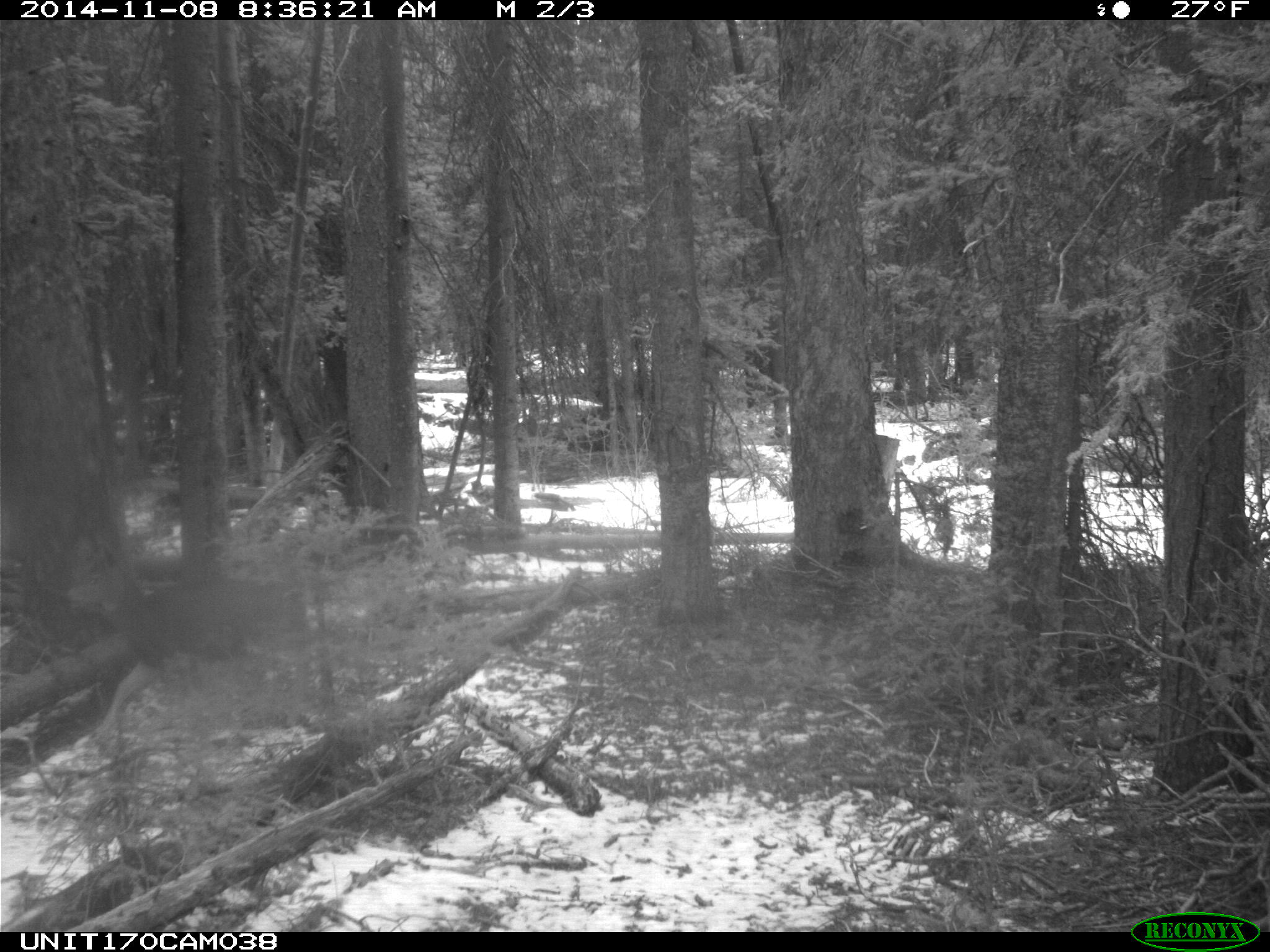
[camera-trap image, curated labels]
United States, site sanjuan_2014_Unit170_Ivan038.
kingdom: Animalia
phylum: Chordata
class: Mammalia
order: Artiodactyla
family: Cervidae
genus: Odocoileus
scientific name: Odocoileus hemionus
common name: mule deer